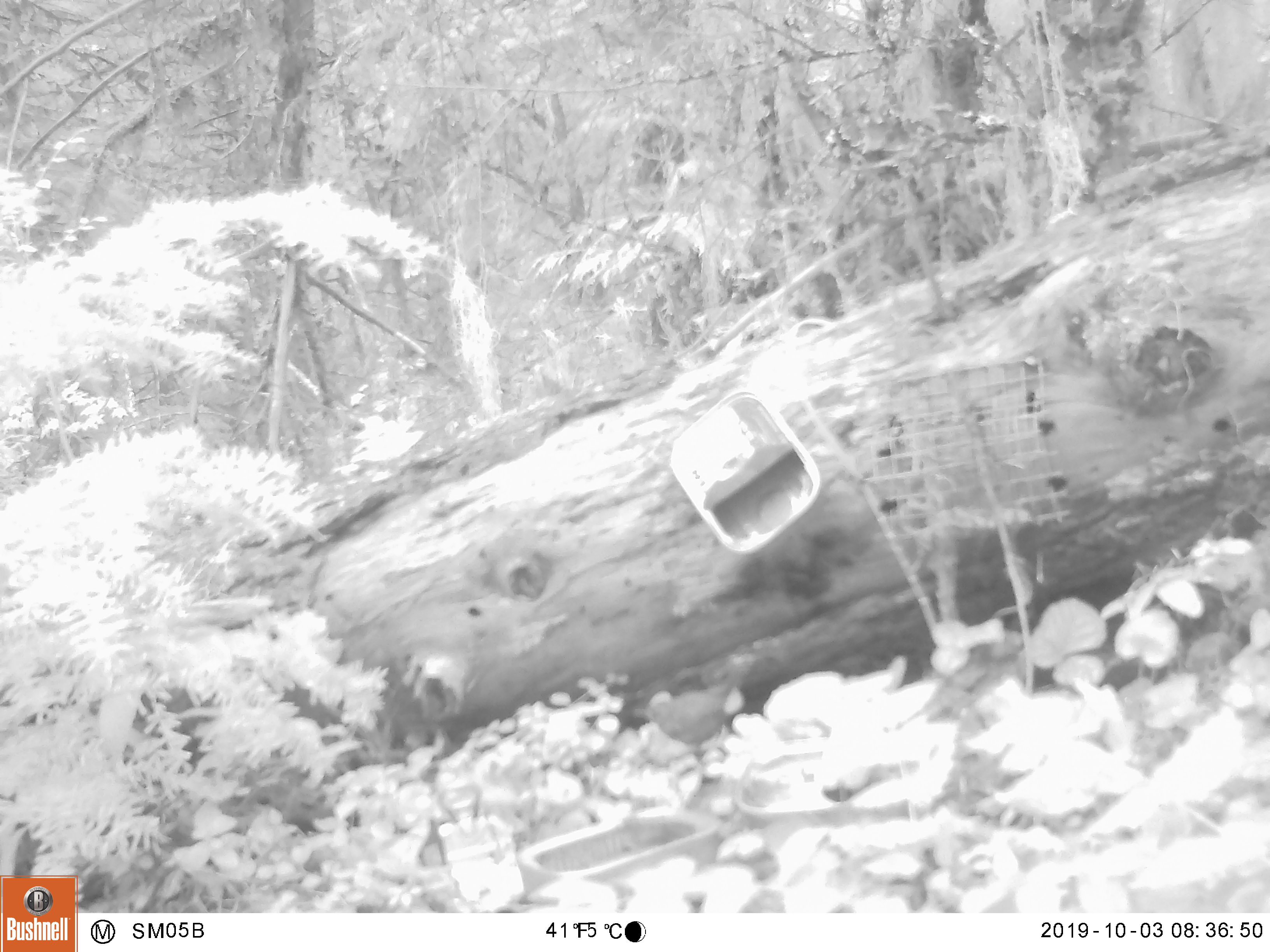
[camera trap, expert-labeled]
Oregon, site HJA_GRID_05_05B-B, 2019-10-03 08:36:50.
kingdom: Animalia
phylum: Chordata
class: Aves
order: Passeriformes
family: Troglodytidae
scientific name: Troglodytidae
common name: wrens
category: troglodytidae family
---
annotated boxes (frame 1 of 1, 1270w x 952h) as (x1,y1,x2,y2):
troglodytidae family: (613,649,769,766)